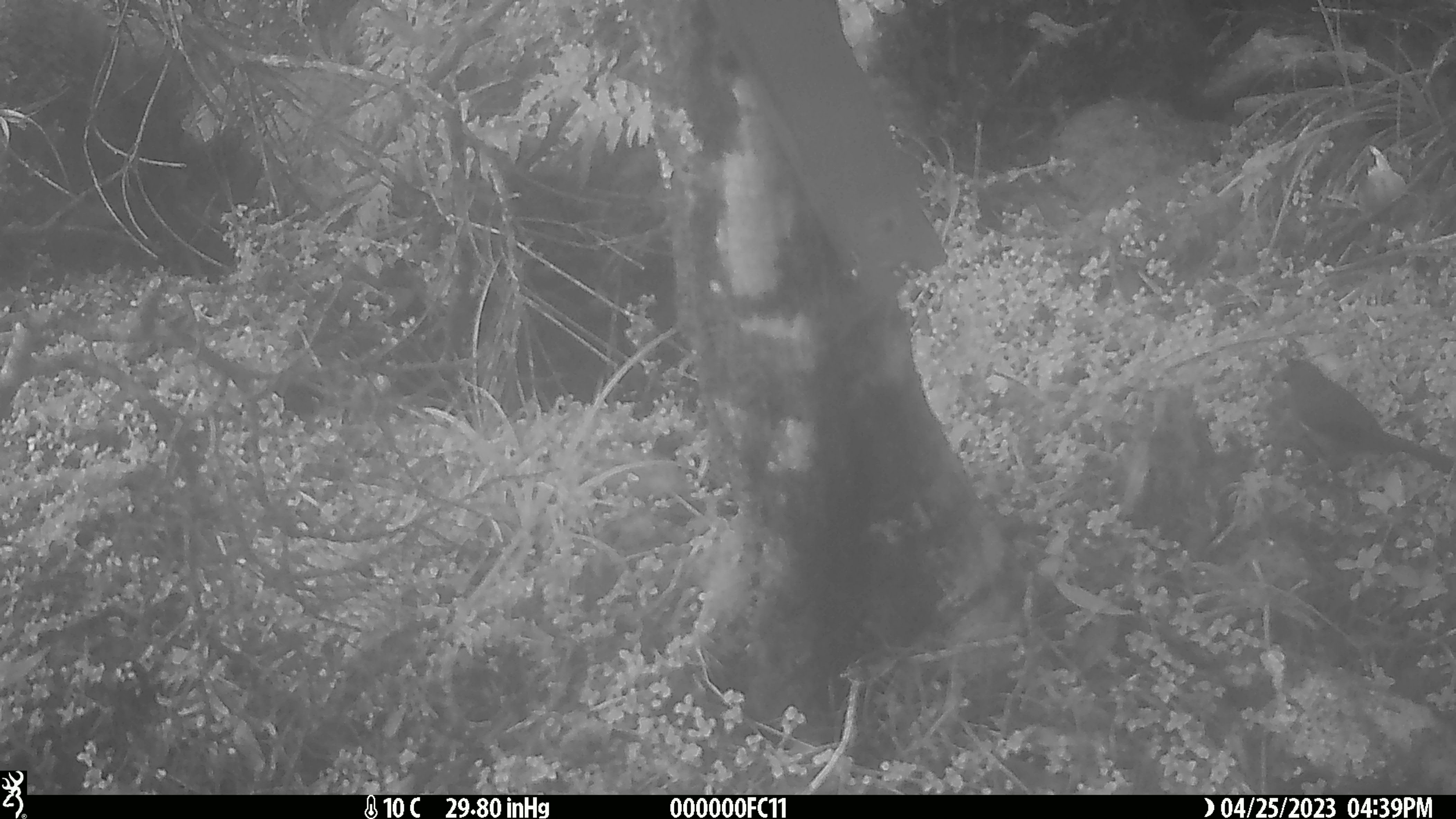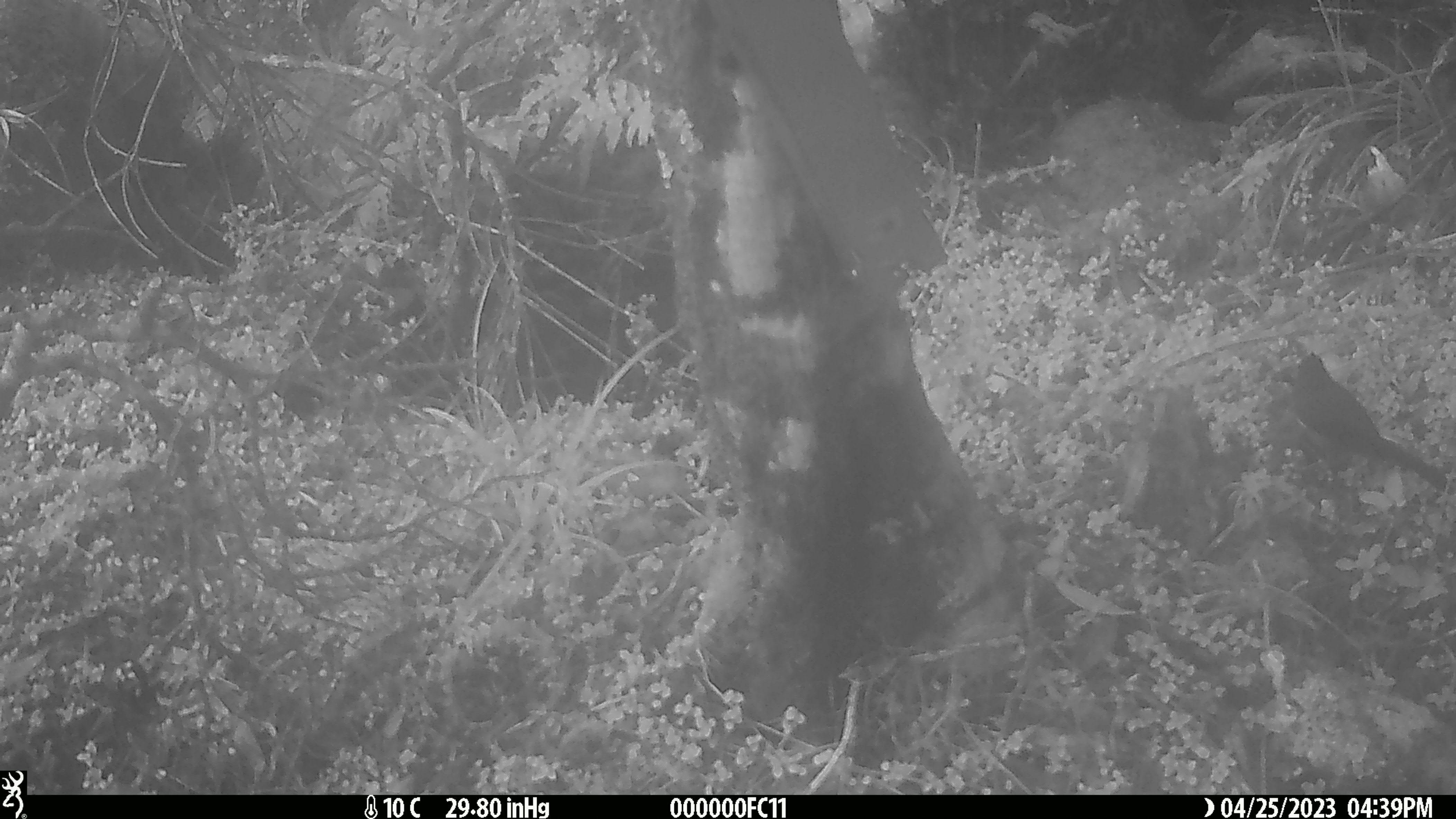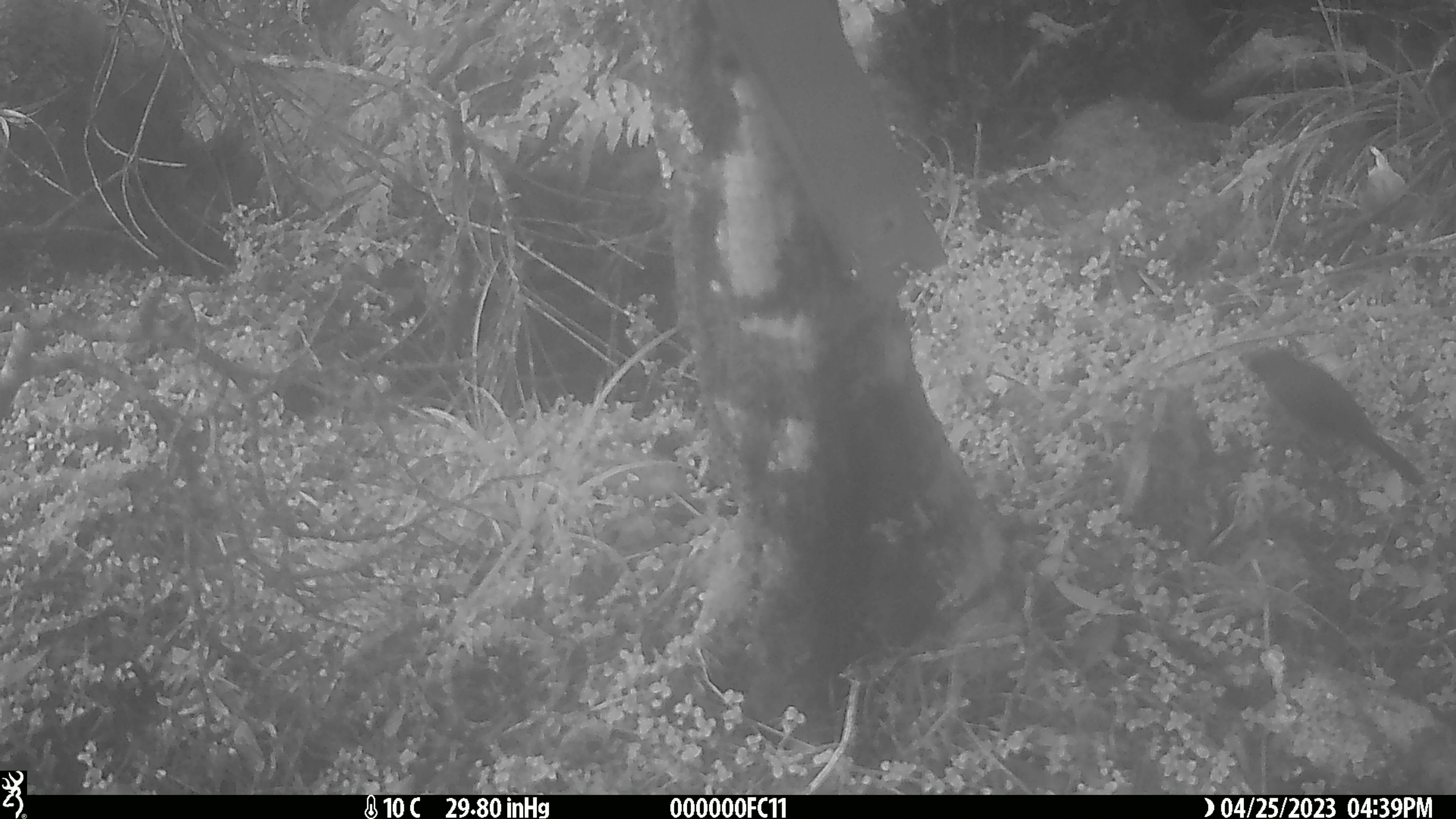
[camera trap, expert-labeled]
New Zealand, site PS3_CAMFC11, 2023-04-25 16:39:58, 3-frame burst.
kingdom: Animalia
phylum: Chordata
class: Aves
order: Passeriformes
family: Meliphagidae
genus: Anthornis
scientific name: Anthornis melanura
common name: new zealand bellbird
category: bellbird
Bellbird (new zealand bellbird) (Anthornis melanura).